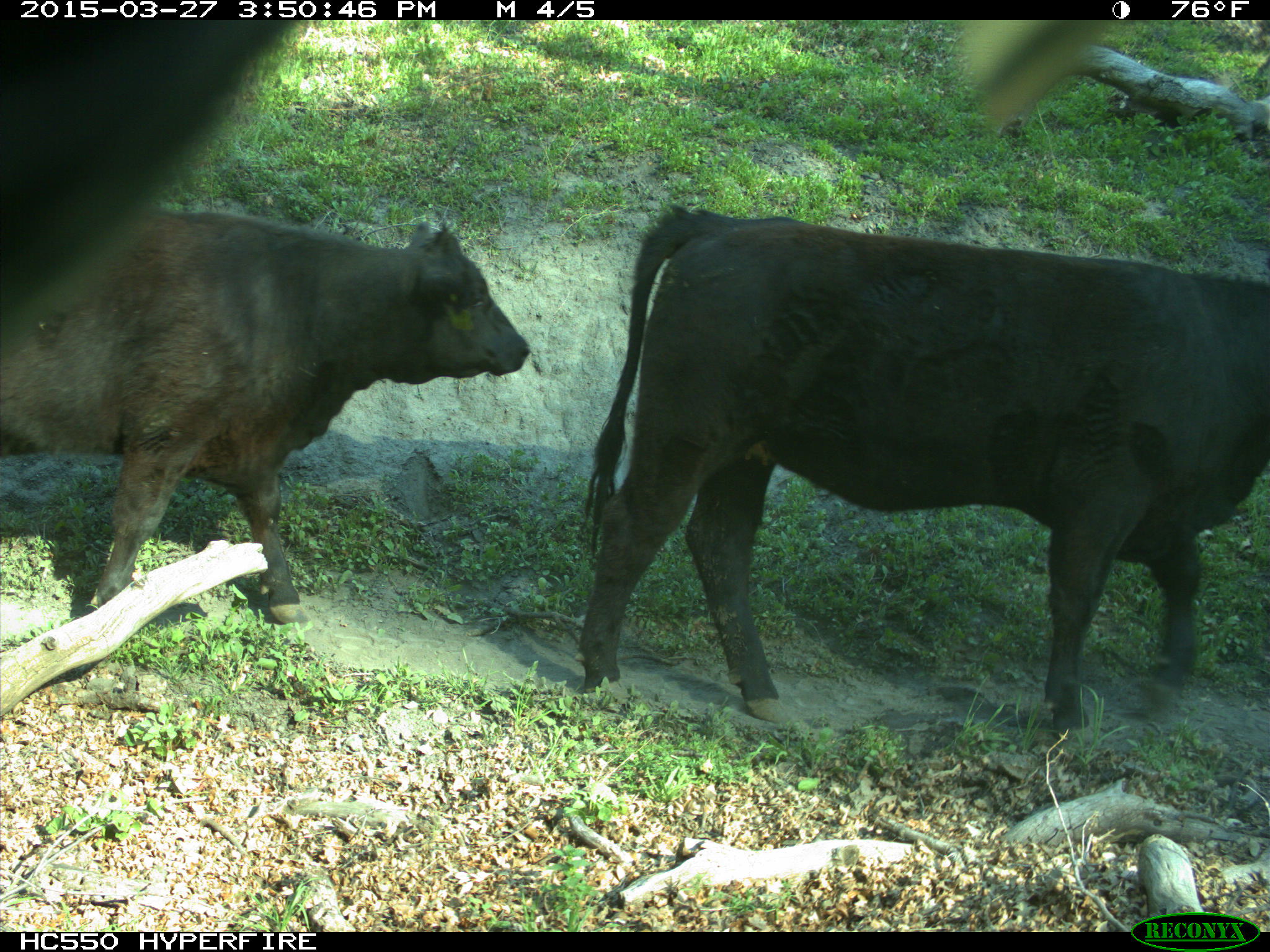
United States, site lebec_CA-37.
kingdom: Animalia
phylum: Chordata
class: Mammalia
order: Artiodactyla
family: Bovidae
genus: Bos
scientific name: Bos taurus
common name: domestic cow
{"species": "Bos taurus (domestic cow)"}